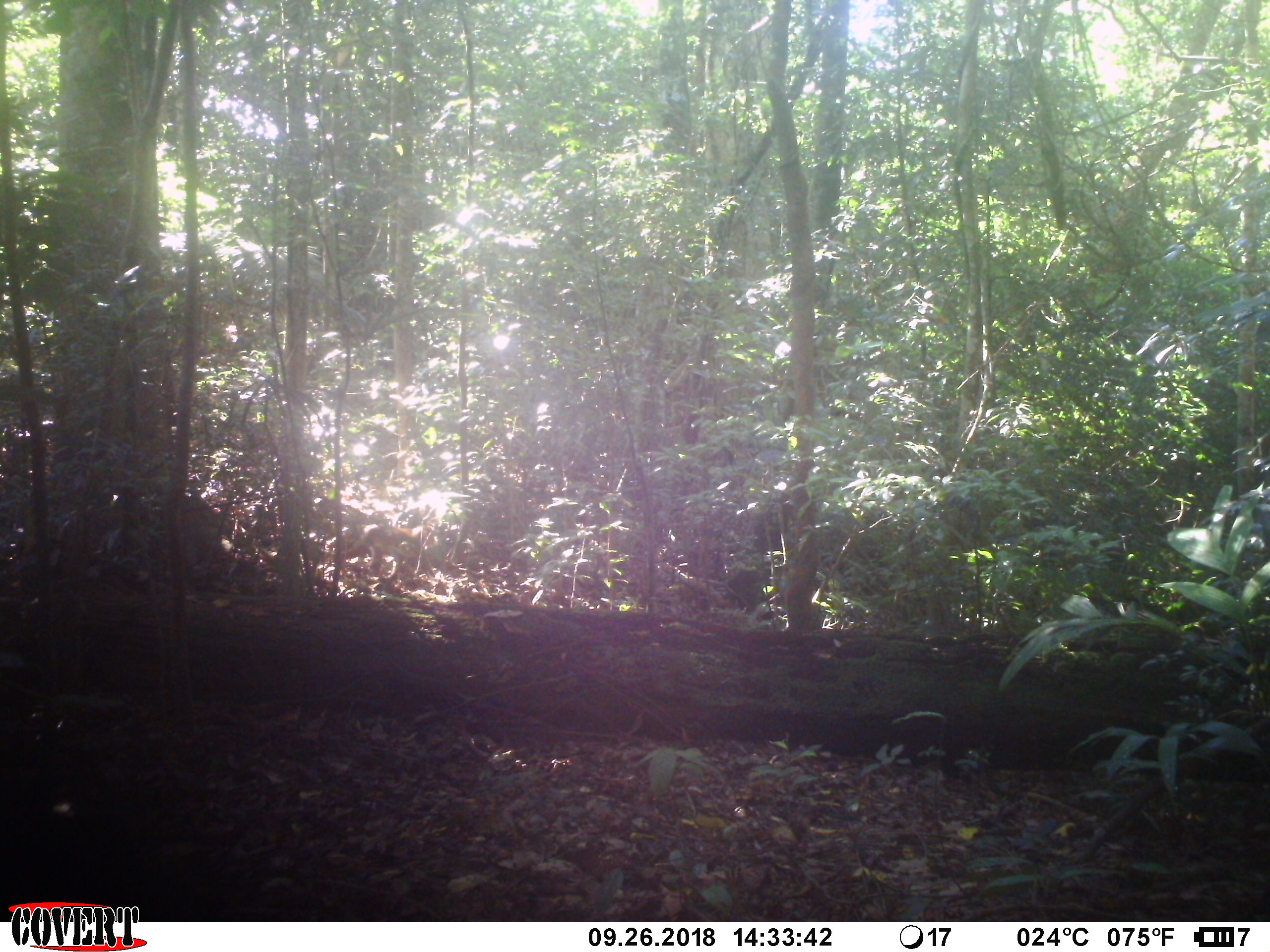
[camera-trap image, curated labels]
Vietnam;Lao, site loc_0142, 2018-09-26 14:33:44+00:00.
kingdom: Animalia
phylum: Chordata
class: Mammalia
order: Primates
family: Cercopithecidae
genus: Macaca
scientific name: Macaca arctoides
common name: stump-tailed macaque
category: stump tailed macaque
Stump tailed macaque (stump-tailed macaque) (Macaca arctoides). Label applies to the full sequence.